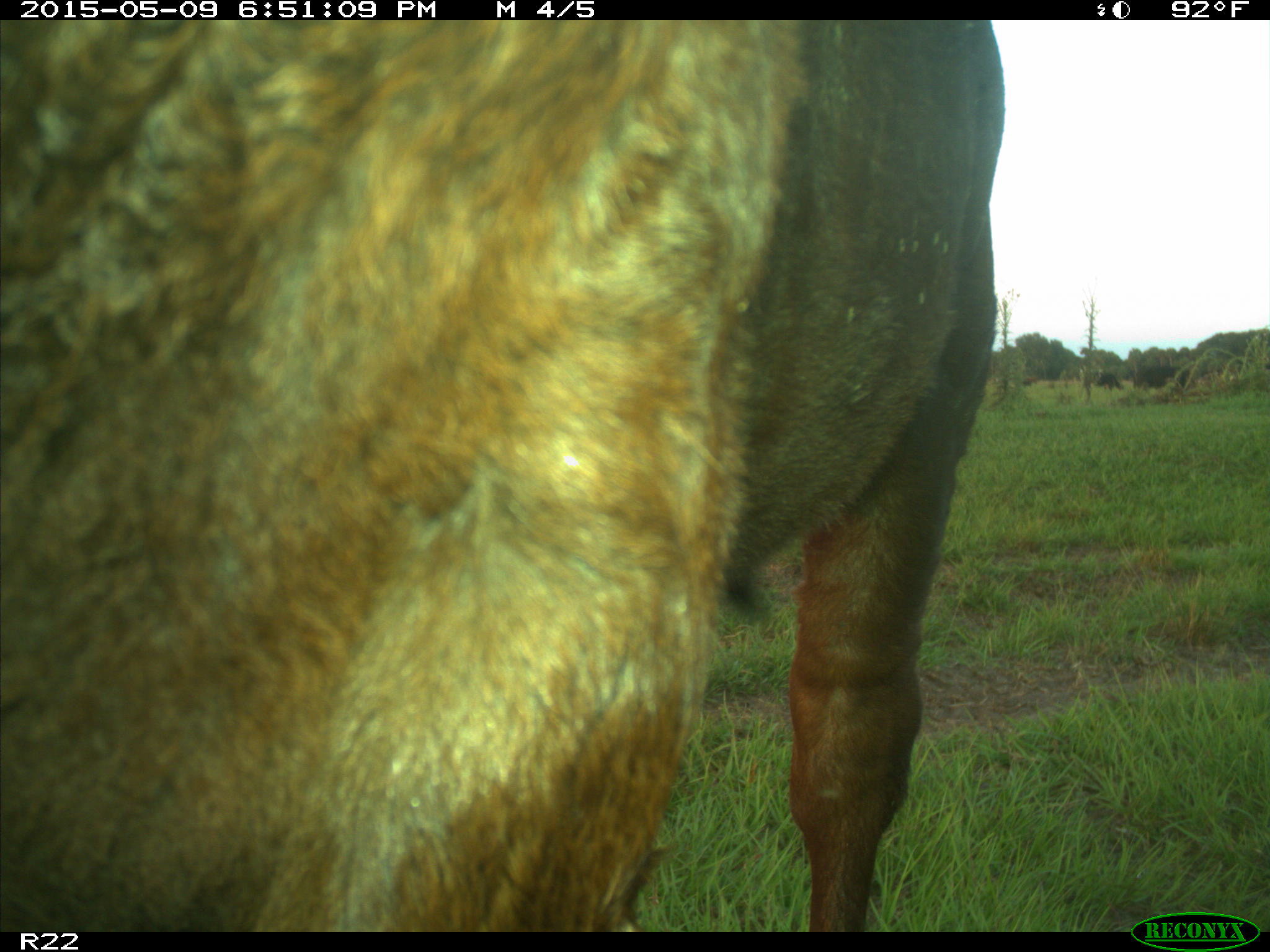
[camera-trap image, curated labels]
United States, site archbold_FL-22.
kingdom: Animalia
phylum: Chordata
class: Mammalia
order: Artiodactyla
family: Bovidae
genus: Bos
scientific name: Bos taurus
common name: domestic cow